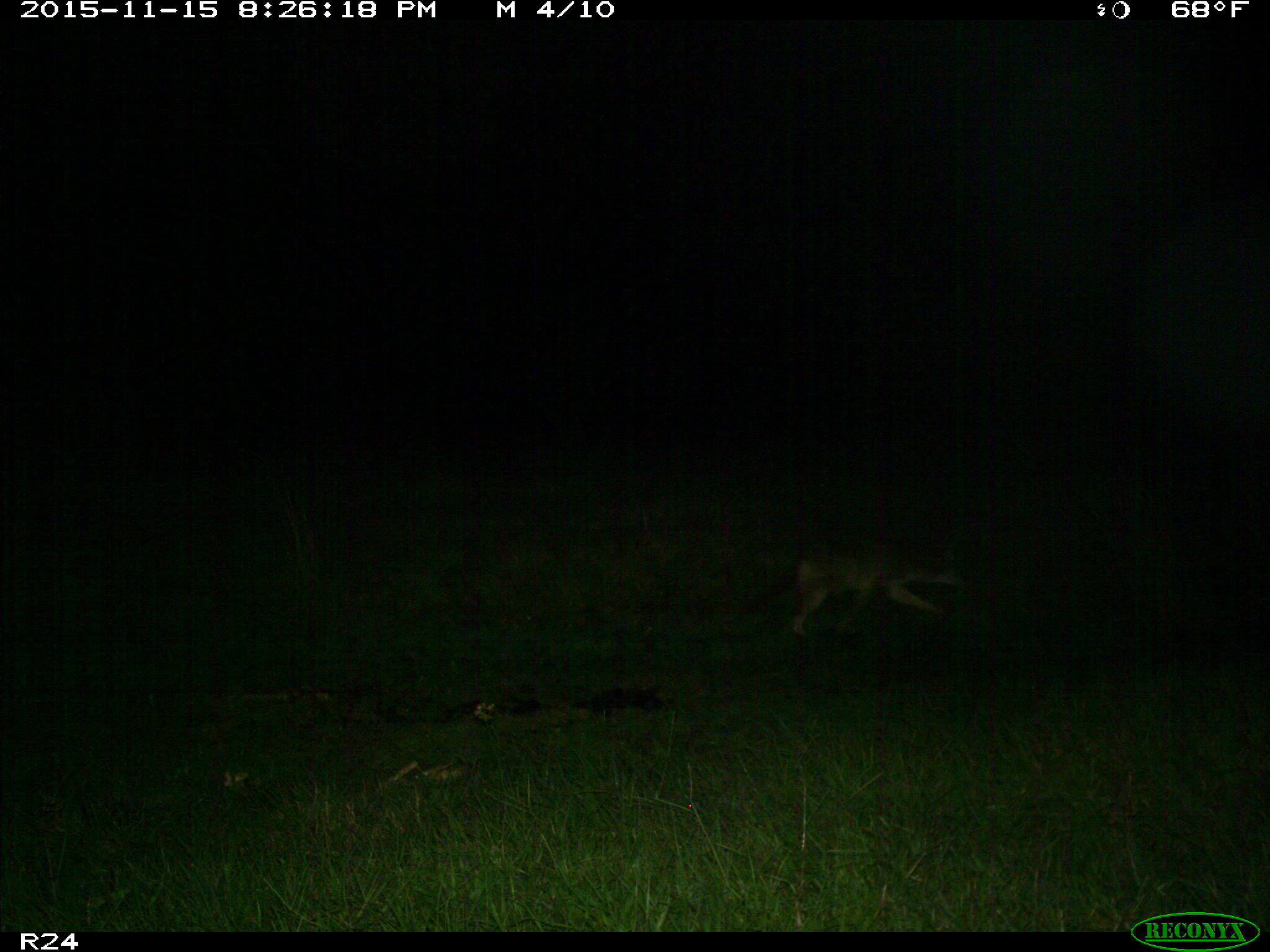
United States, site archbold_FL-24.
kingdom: Animalia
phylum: Chordata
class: Mammalia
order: Carnivora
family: Canidae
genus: Canis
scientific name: Canis latrans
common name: coyote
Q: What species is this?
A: Canis latrans (coyote).